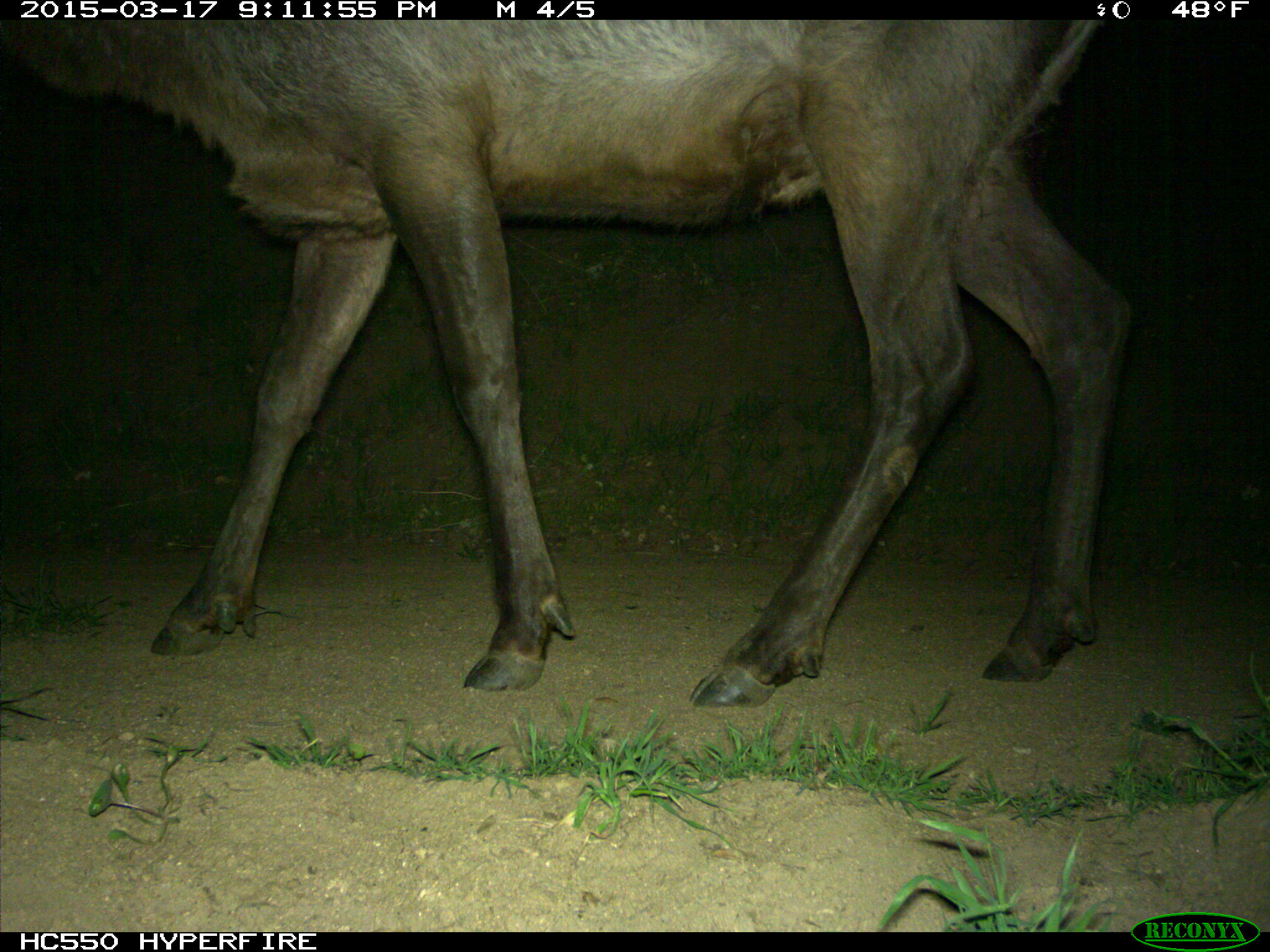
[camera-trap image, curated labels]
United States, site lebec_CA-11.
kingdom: Animalia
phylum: Chordata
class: Mammalia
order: Artiodactyla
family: Cervidae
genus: Cervus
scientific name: Cervus canadensis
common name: elk